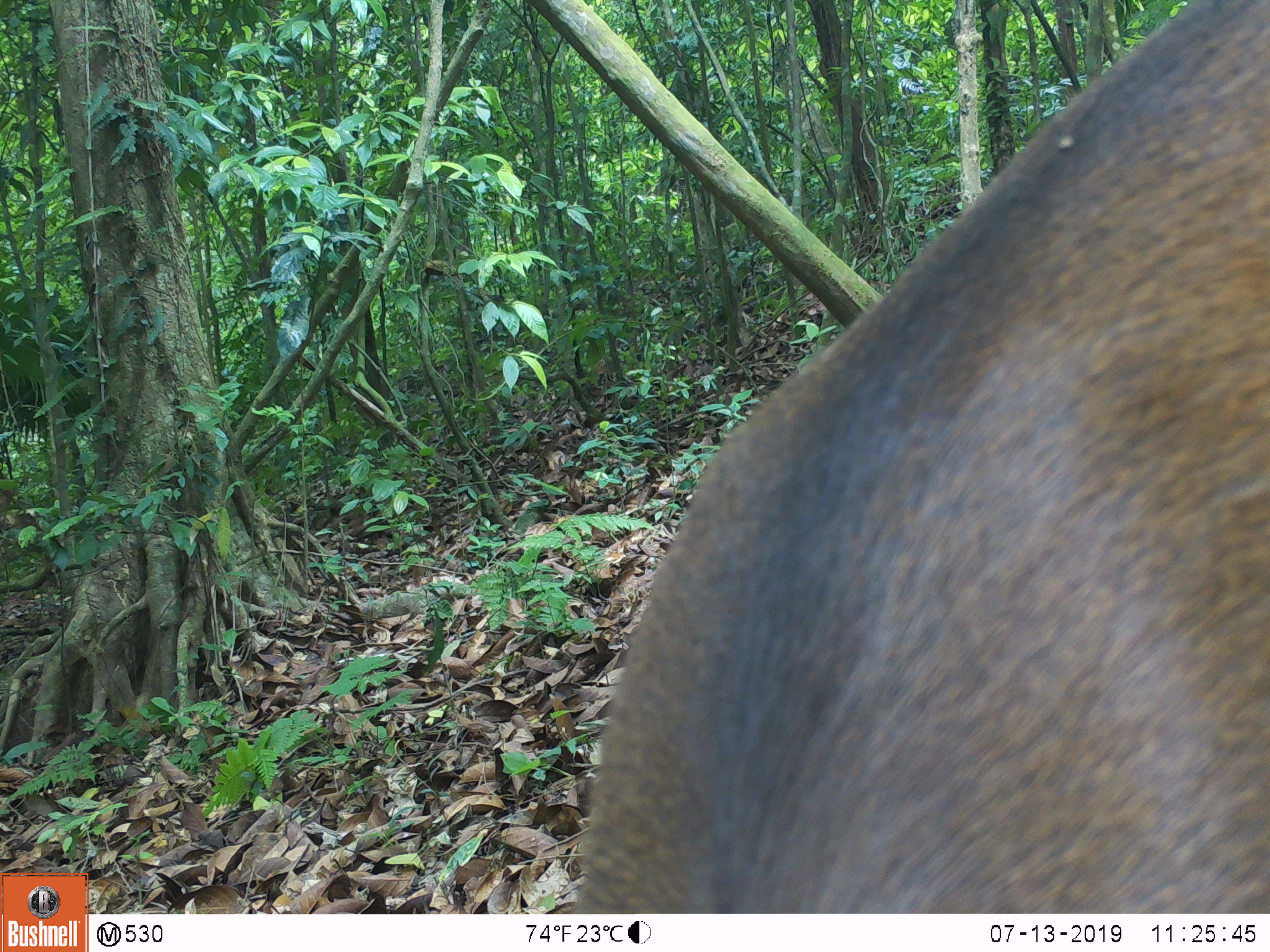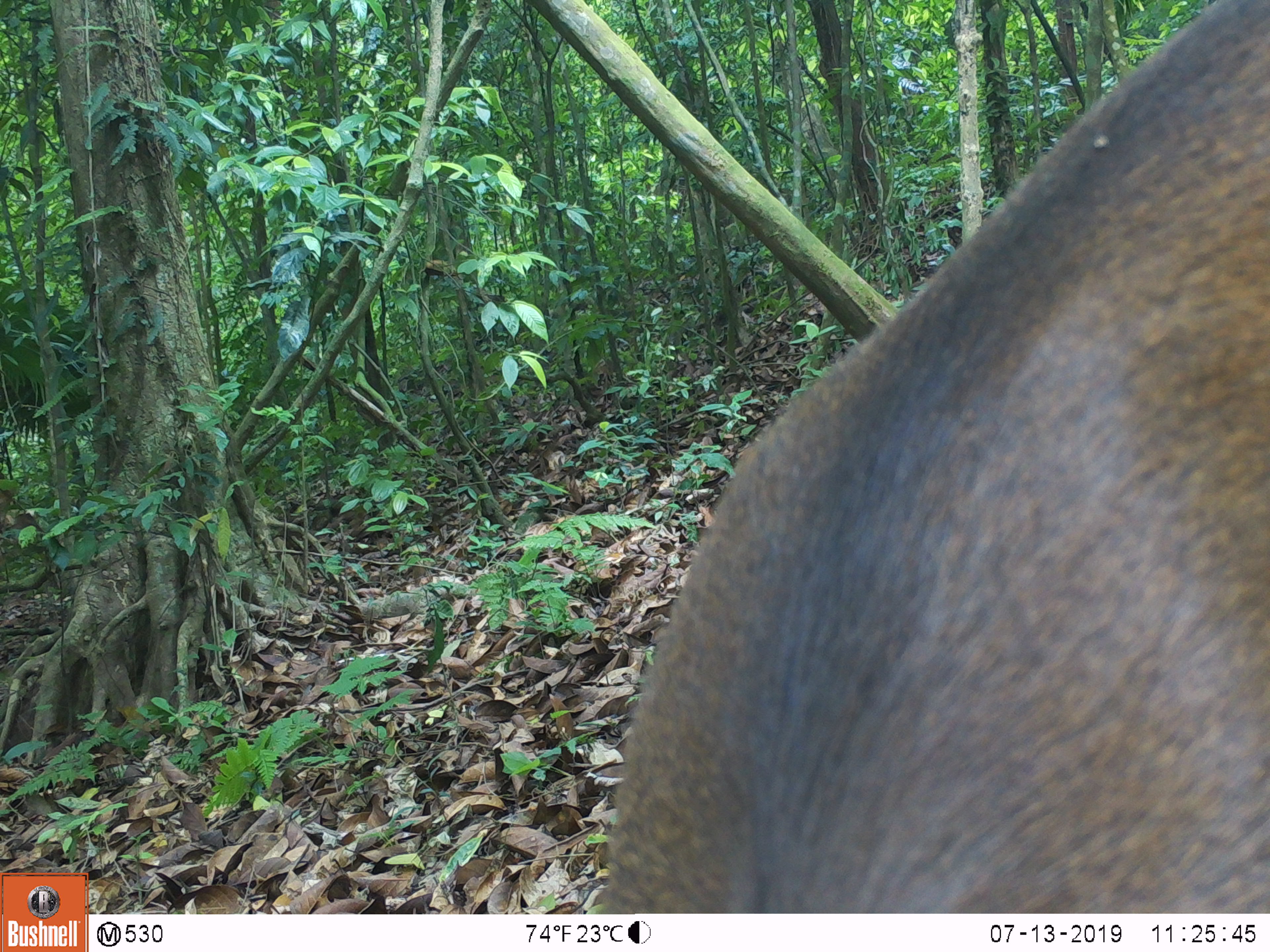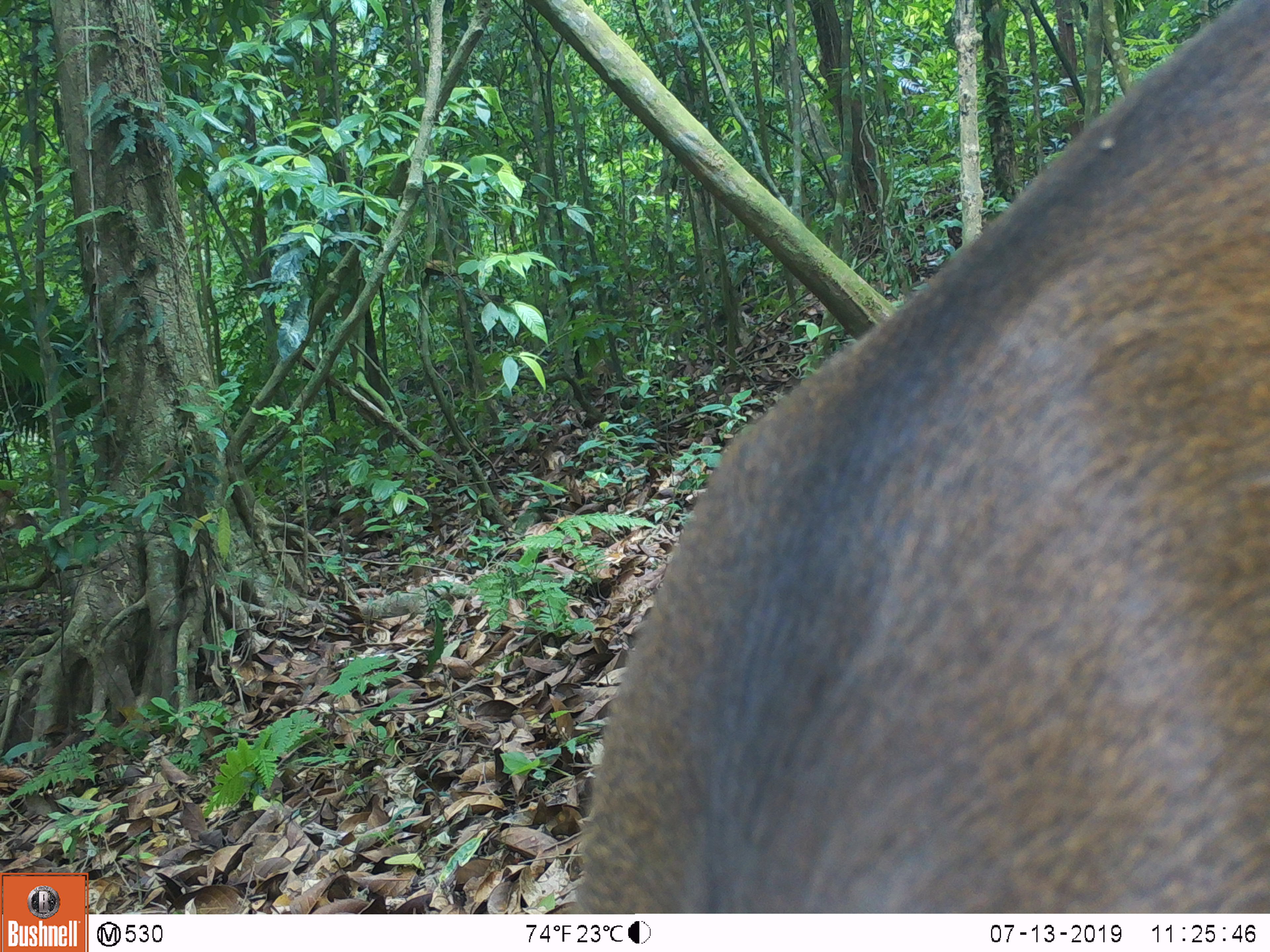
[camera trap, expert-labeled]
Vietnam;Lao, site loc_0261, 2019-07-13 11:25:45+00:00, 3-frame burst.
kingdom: Animalia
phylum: Chordata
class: Mammalia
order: Artiodactyla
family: Cervidae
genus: Rusa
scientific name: Rusa unicolor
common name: sambar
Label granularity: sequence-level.